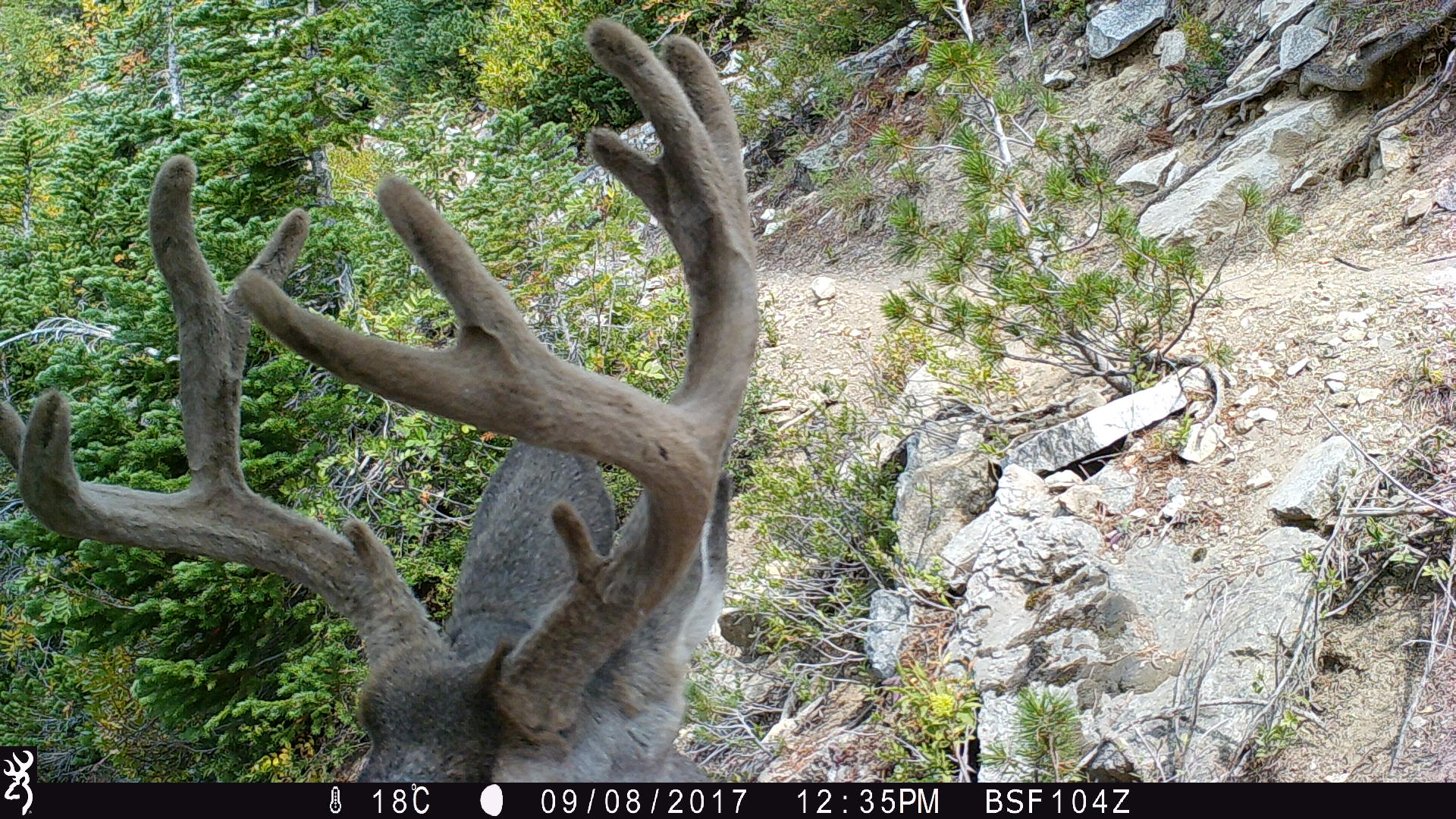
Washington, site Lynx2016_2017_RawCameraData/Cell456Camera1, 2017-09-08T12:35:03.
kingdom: Animalia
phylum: Chordata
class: Mammalia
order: Artiodactyla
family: Cervidae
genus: Odocoileus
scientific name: Odocoileus hemionus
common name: mule deer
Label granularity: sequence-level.